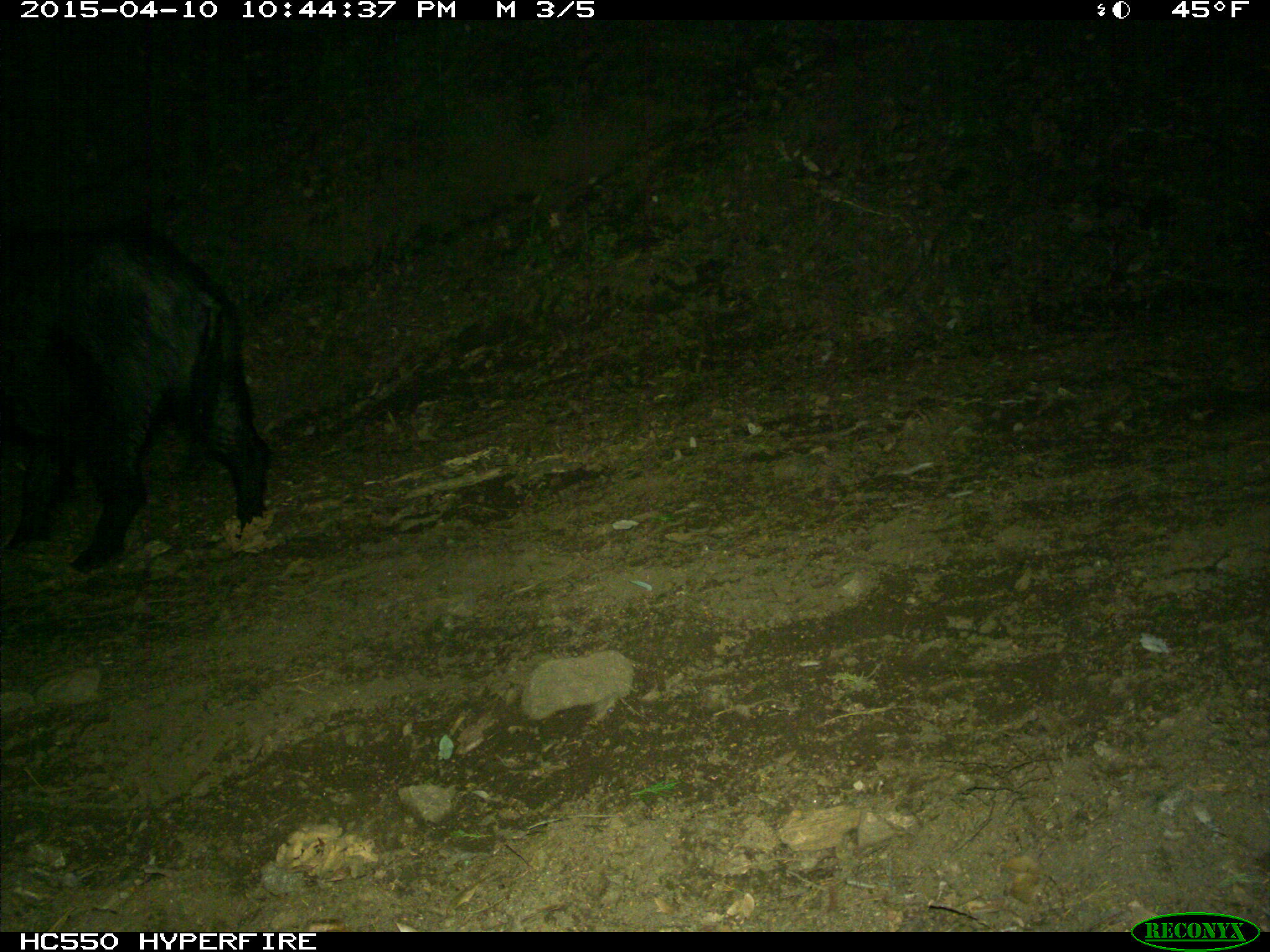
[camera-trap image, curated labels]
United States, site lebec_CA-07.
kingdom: Animalia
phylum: Chordata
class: Mammalia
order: Artiodactyla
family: Suidae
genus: Sus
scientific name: Sus scrofa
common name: wild boar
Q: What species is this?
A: Sus scrofa (wild boar).